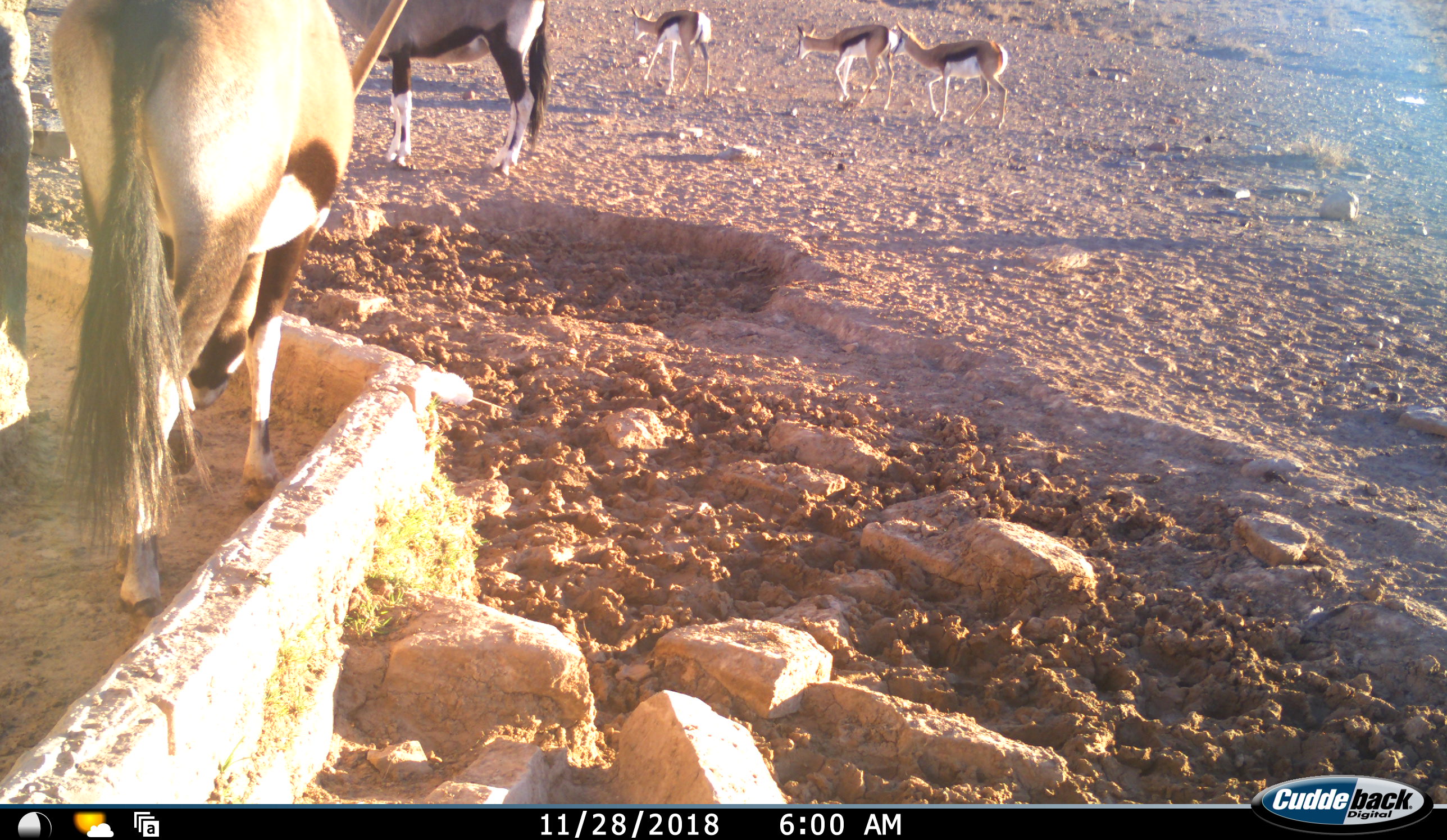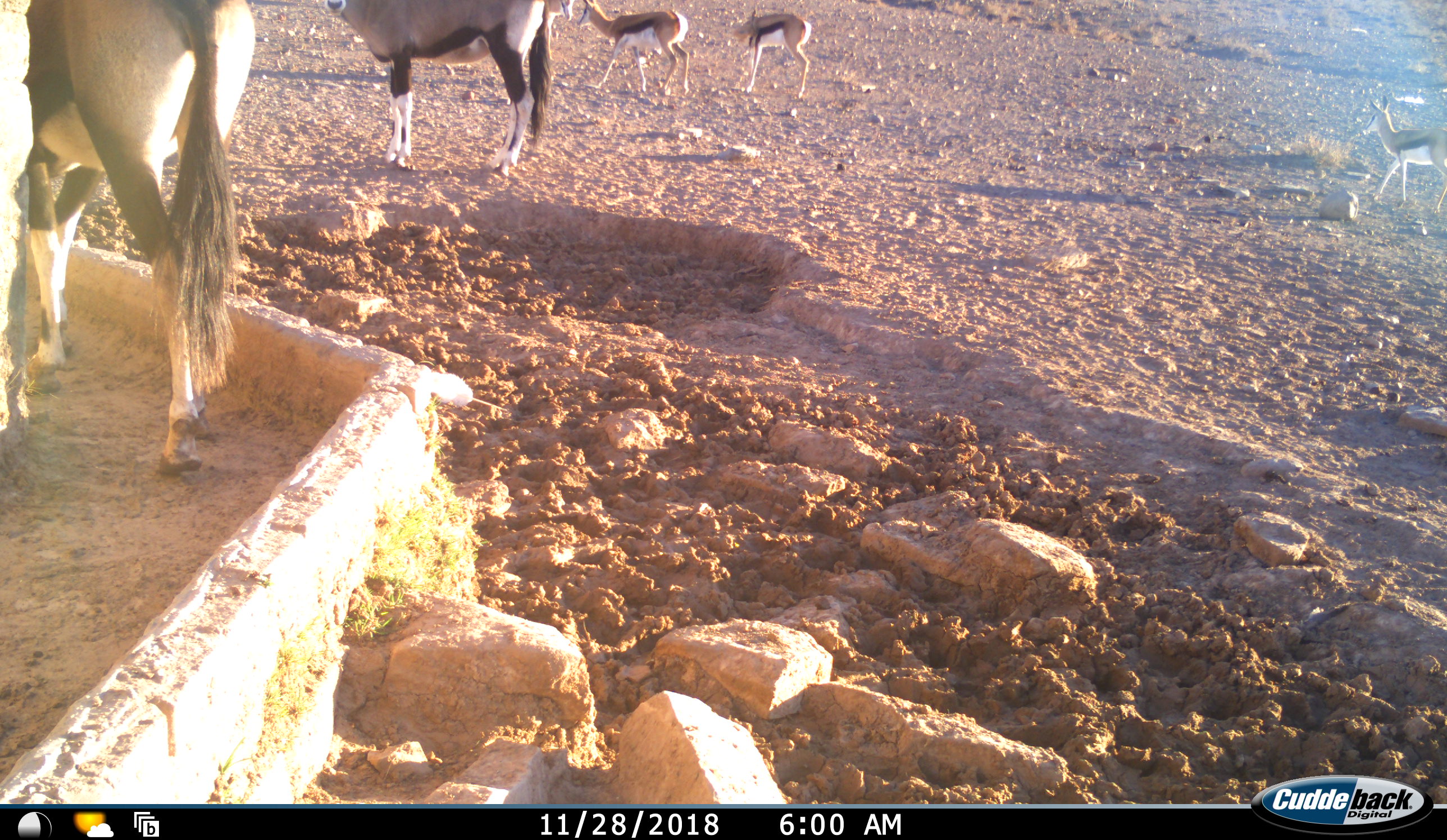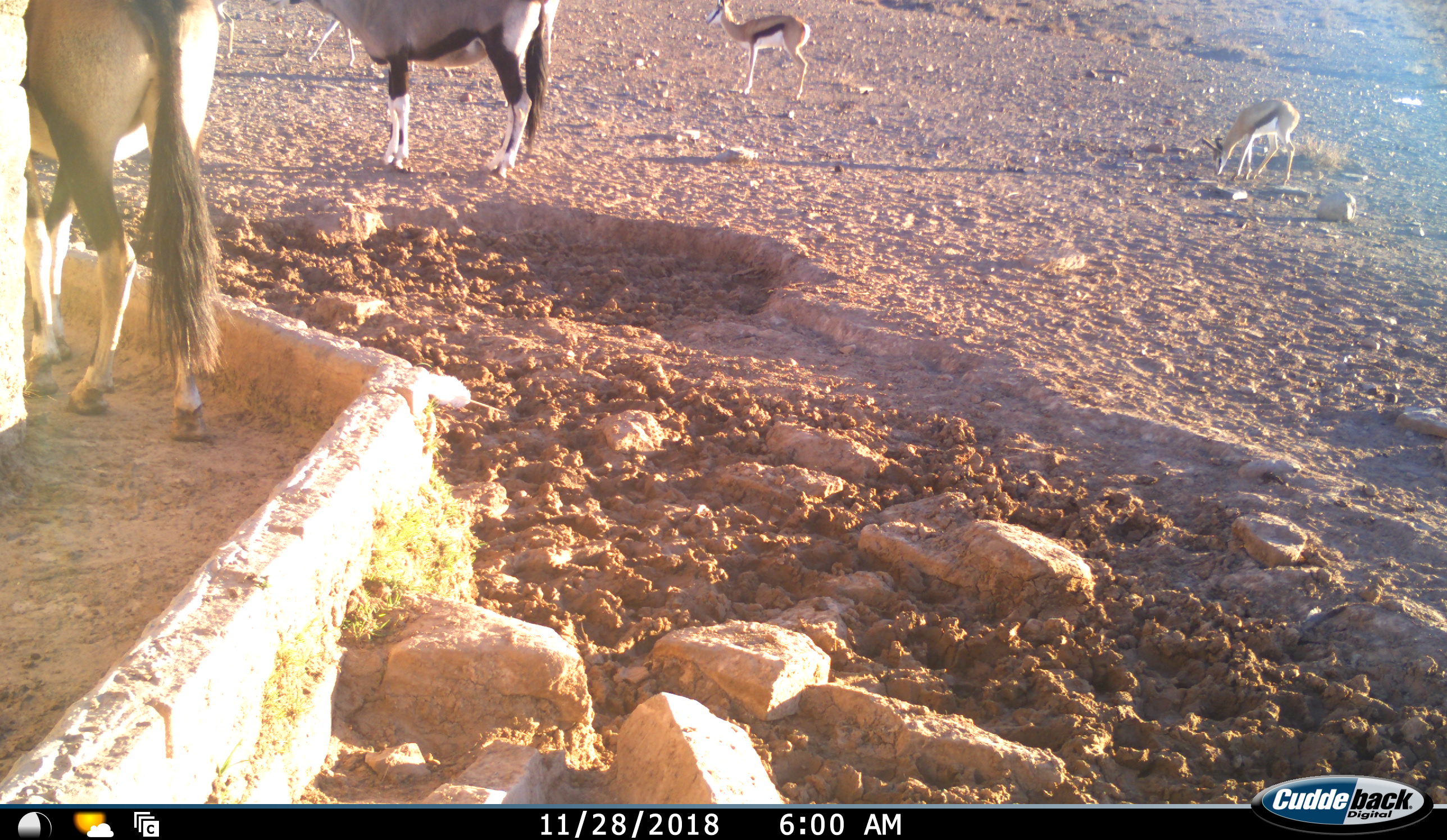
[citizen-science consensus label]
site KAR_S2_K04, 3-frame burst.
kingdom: Animalia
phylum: Chordata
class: Mammalia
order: Artiodactyla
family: Bovidae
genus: Oryx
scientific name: Oryx gazella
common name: gemsbok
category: oryx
Oryx (gemsbok) (Oryx gazella), count 2. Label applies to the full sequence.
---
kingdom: Animalia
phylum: Chordata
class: Mammalia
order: Artiodactyla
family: Bovidae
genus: Antidorcas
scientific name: Antidorcas marsupialis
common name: springbok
Springbok (Antidorcas marsupialis), count 4. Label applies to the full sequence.